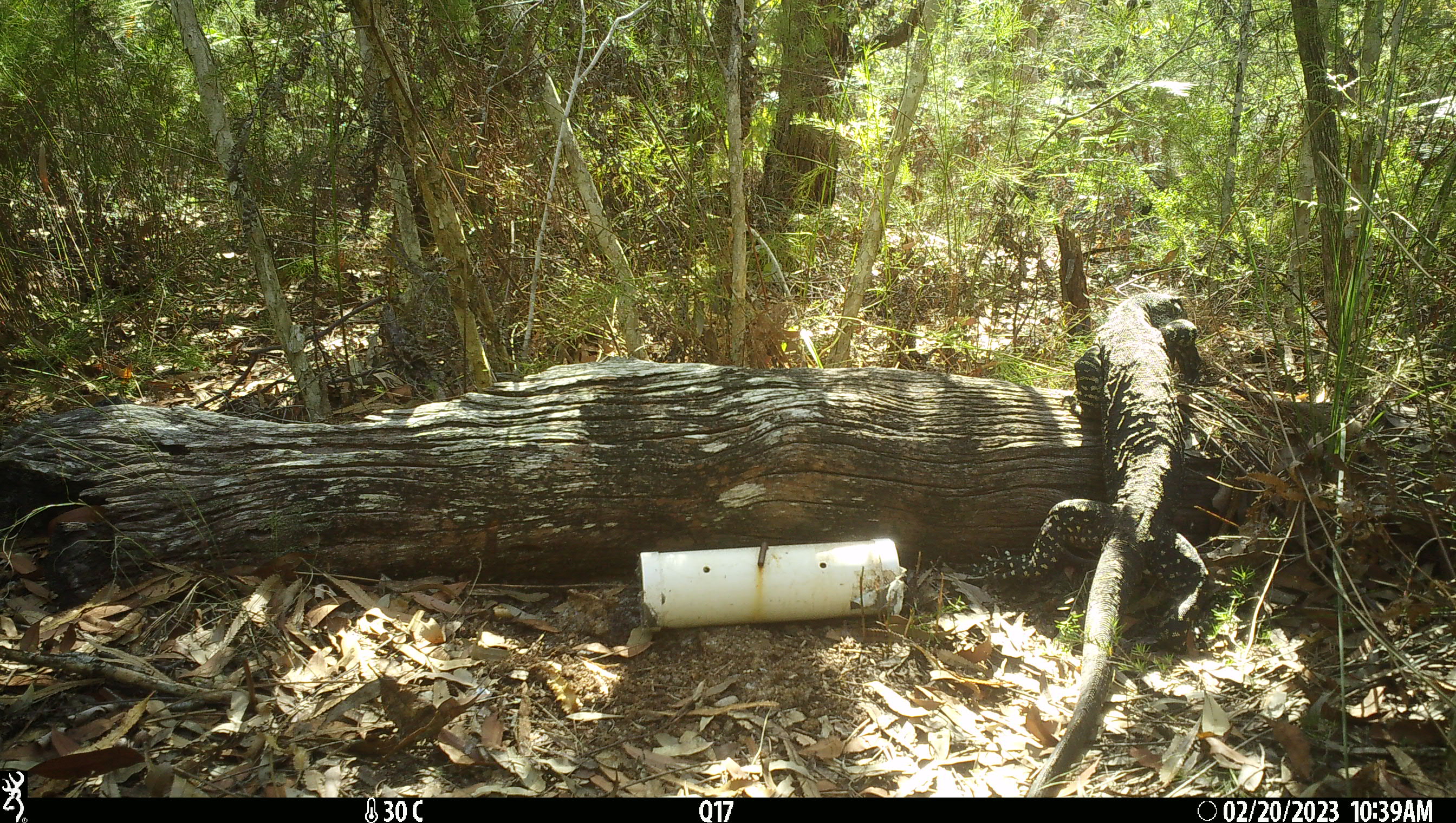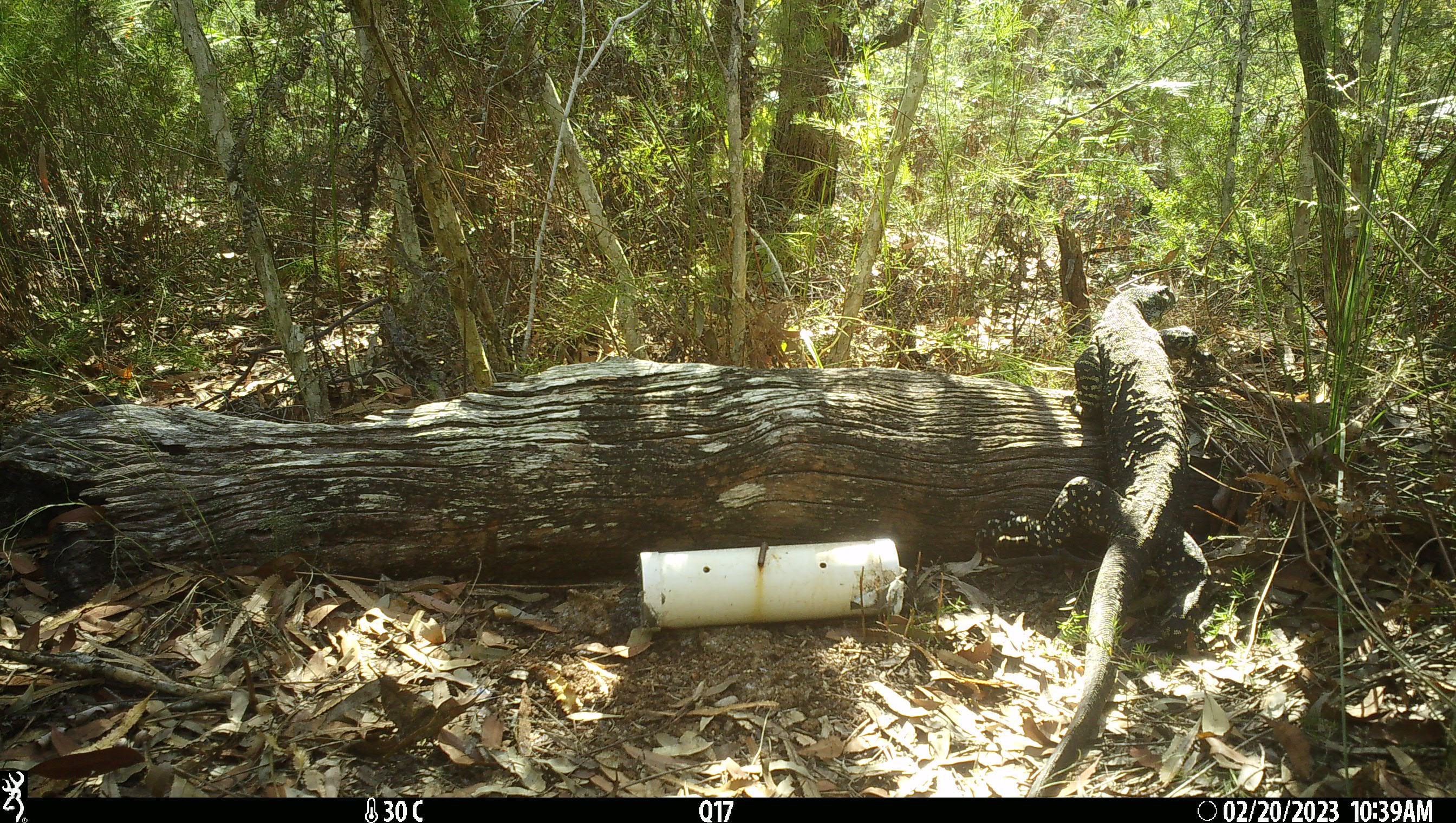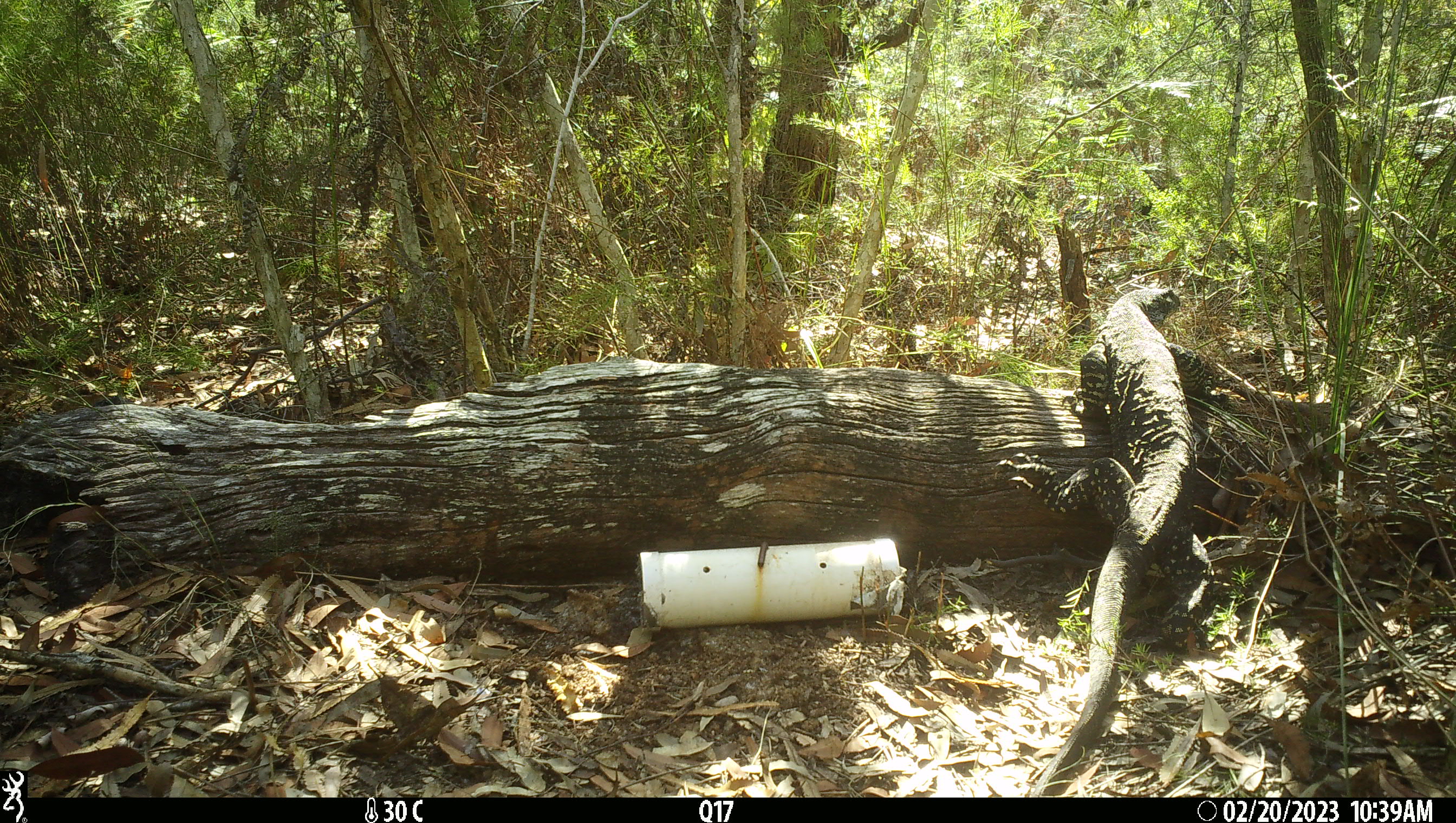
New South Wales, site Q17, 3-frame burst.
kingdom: Animalia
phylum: Chordata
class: Reptilia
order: Squamata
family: Varanidae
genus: Varanus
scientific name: Varanus varius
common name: lace monitor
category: goanna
Goanna (lace monitor) (Varanus varius).